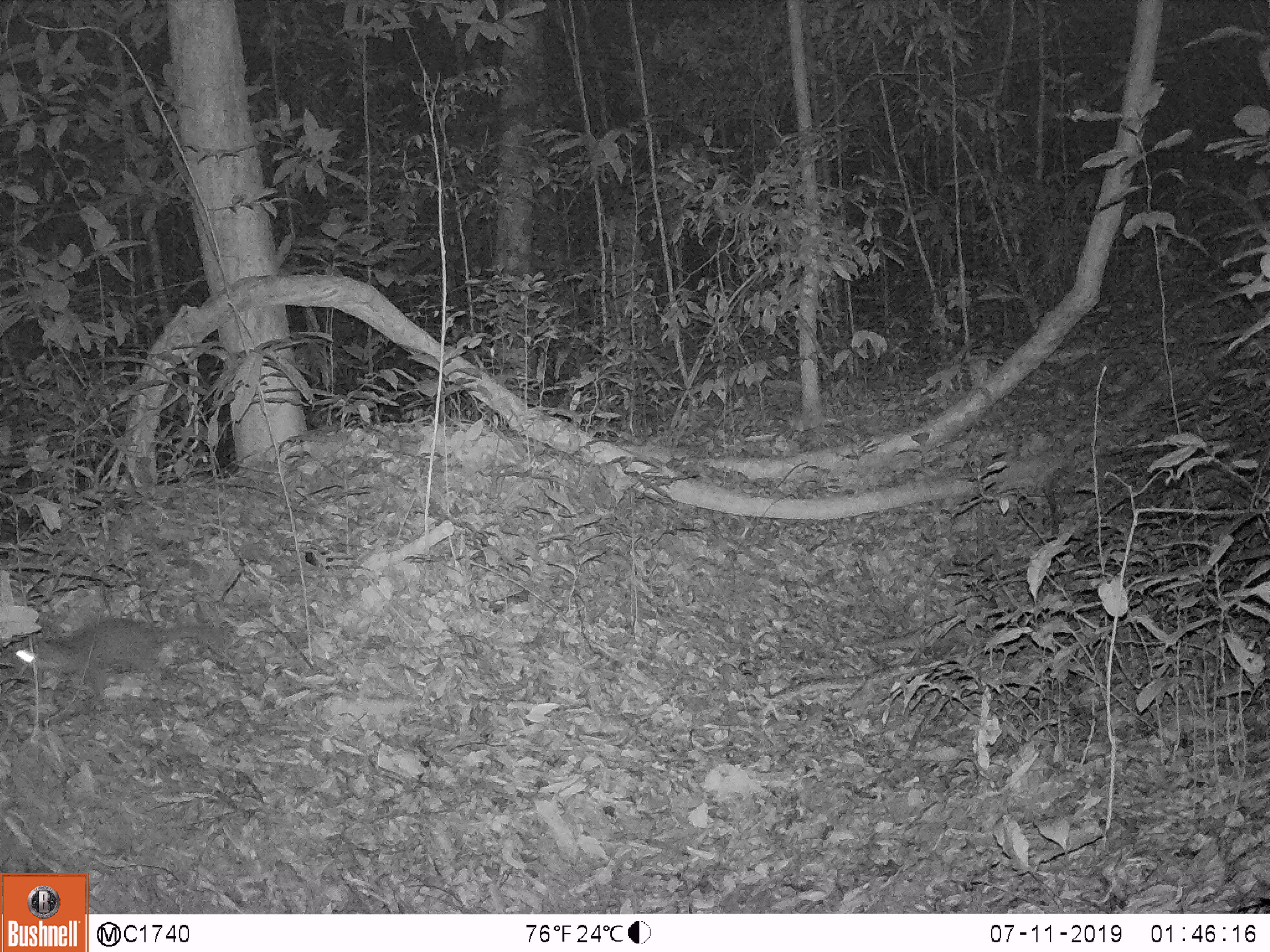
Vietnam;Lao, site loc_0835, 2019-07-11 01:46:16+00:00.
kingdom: Animalia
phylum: Chordata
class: Mammalia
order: Carnivora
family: Mustelidae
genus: Melogale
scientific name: Melogale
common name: ferret badger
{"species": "ferret badger (Melogale)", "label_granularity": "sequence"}